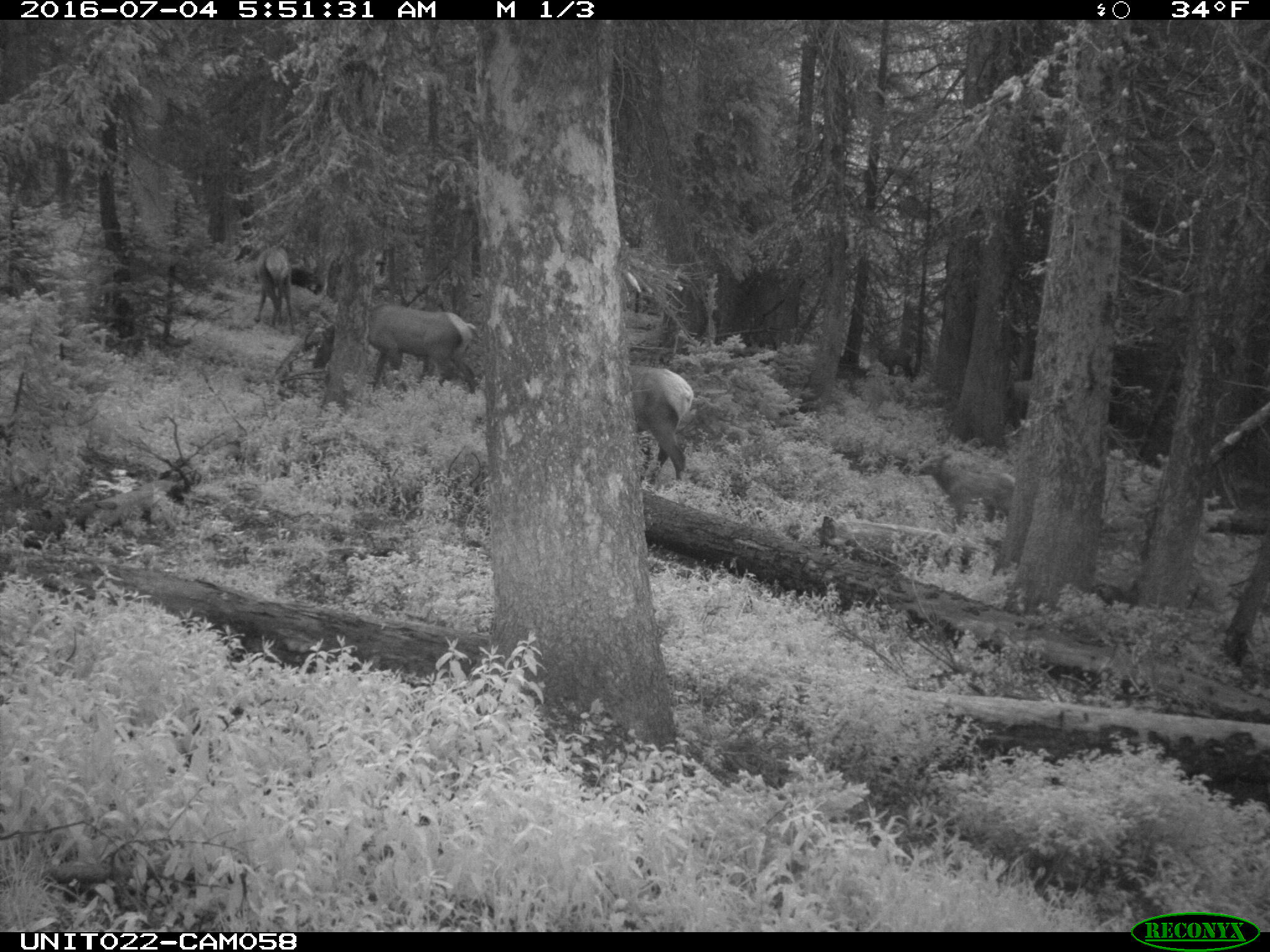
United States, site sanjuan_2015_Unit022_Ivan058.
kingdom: Animalia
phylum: Chordata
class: Mammalia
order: Artiodactyla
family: Cervidae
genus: Cervus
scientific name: Cervus elaphus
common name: red deer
Cervus elaphus (red deer).